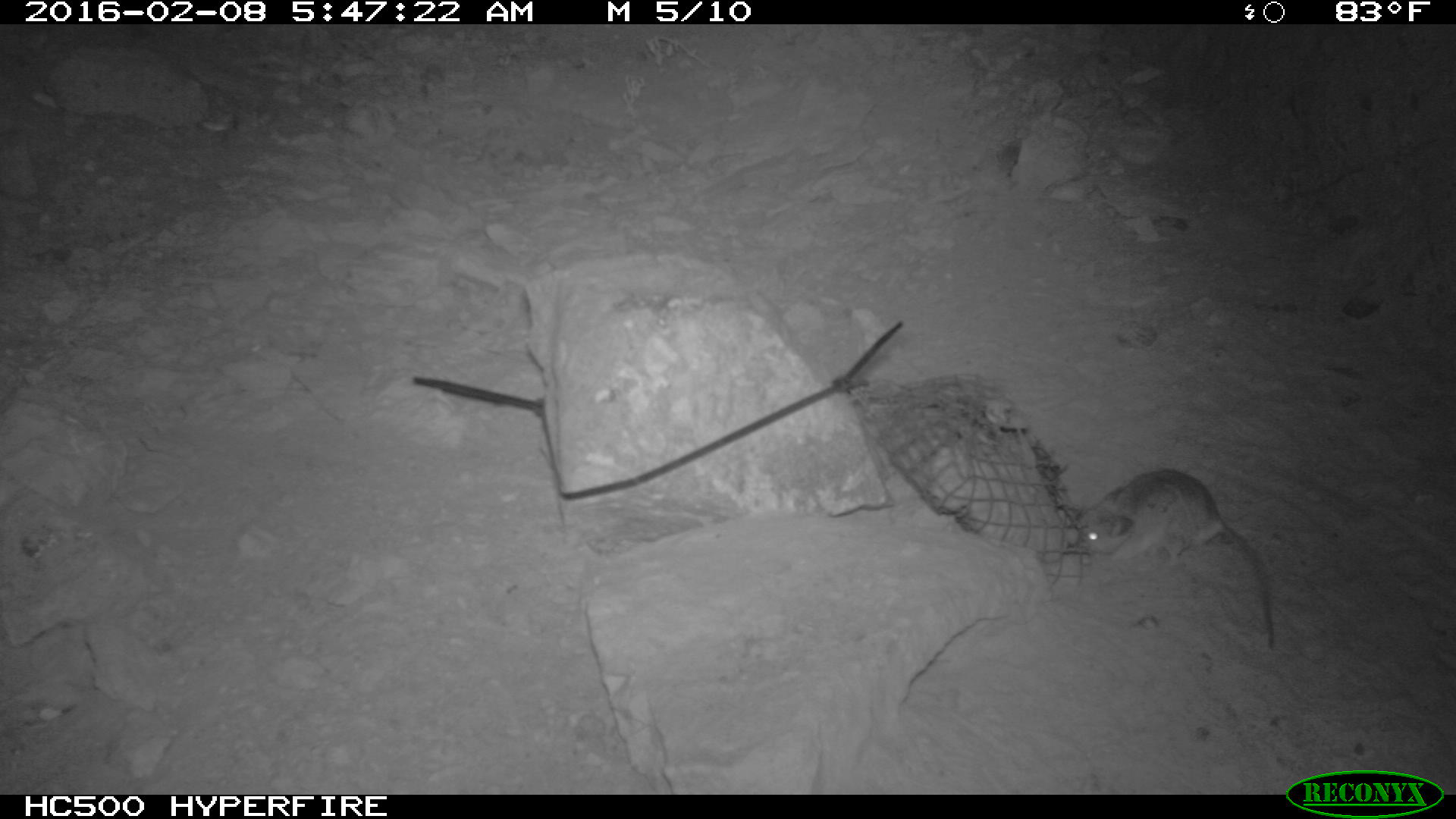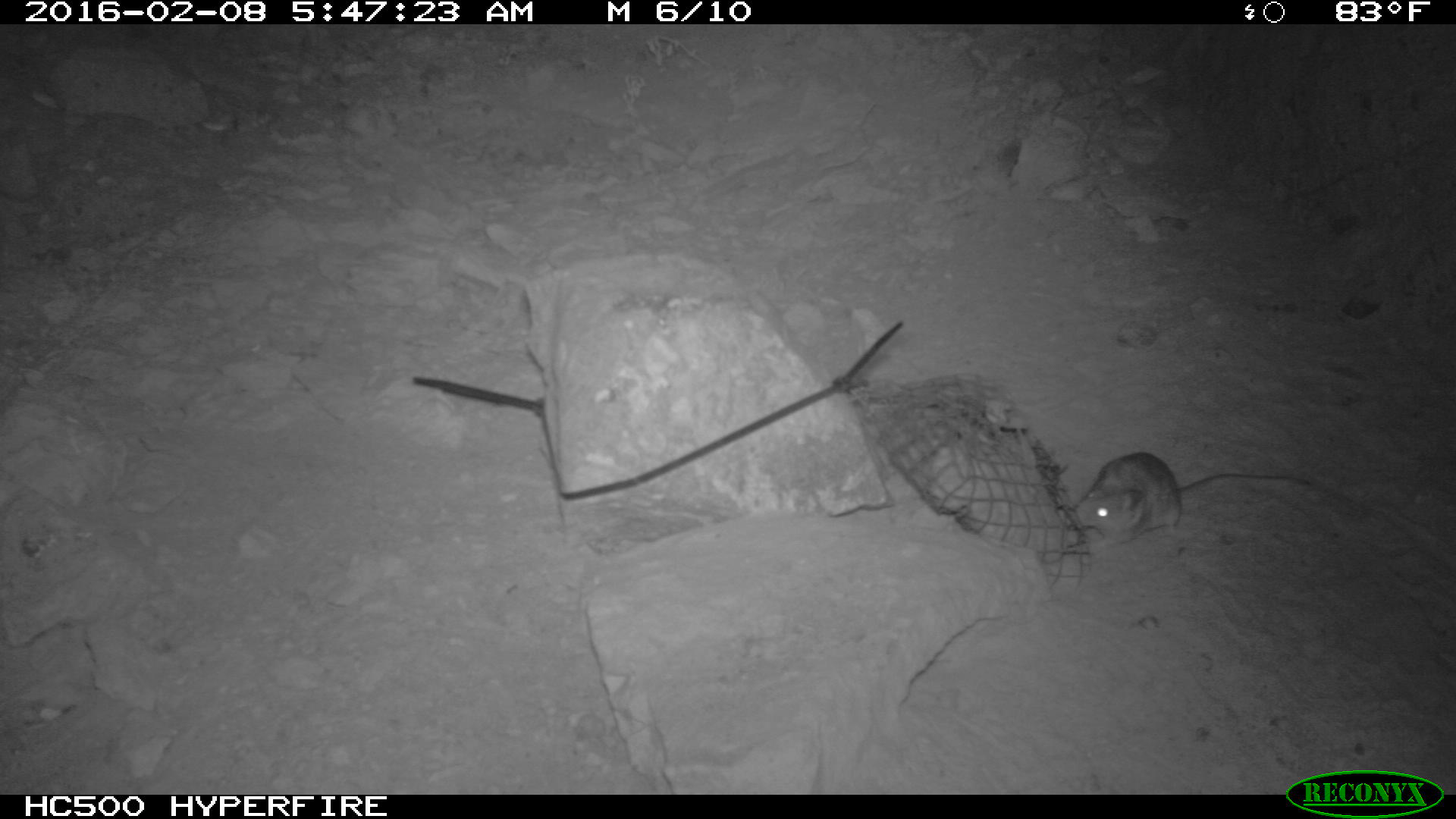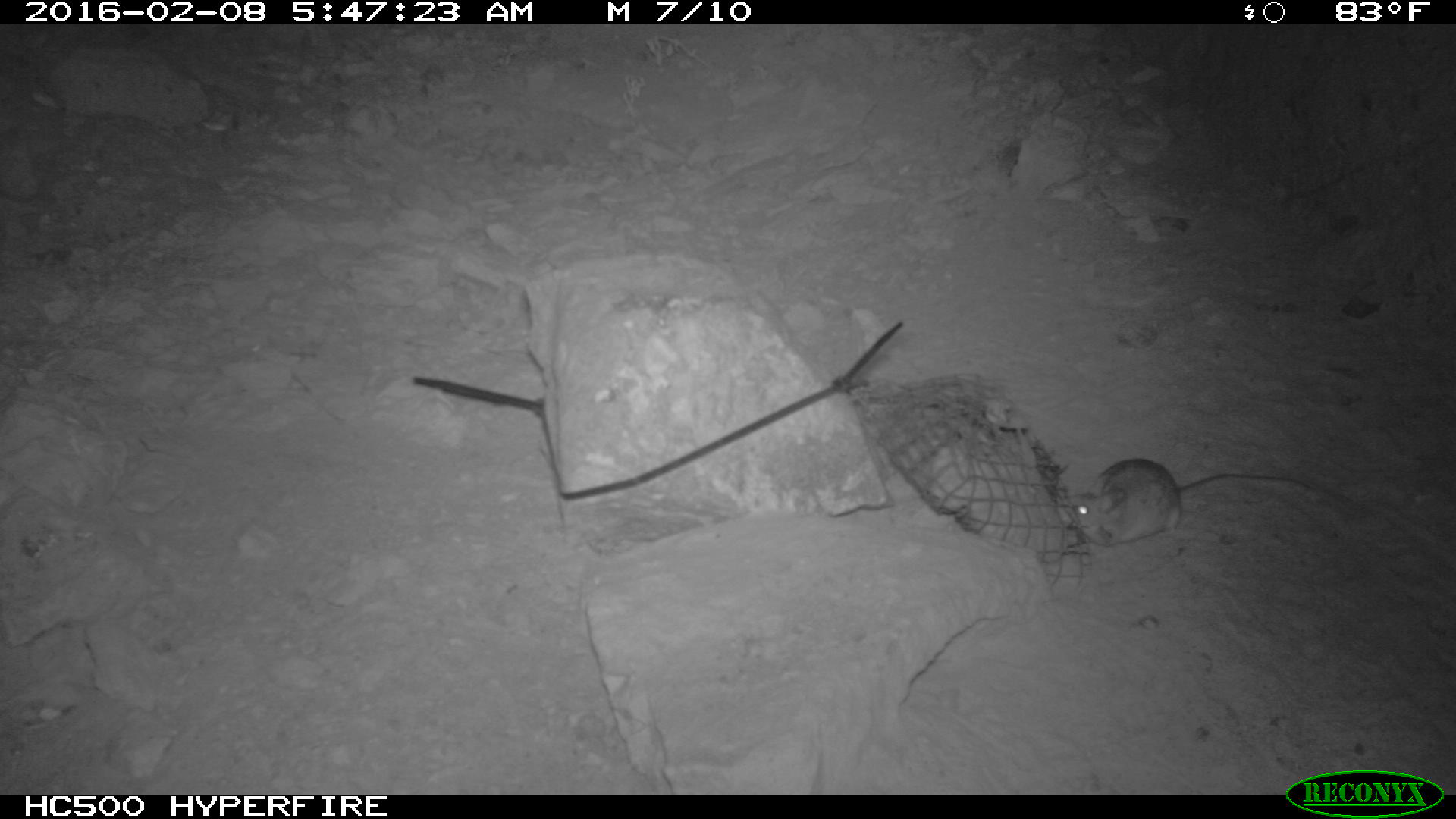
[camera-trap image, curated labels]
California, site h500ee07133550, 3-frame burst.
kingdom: Animalia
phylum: Chordata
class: Mammalia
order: Rodentia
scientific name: Rodentia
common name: rodent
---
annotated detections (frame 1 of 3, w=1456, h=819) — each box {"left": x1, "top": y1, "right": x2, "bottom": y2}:
rodent: {"left": 1078, "top": 467, "right": 1275, "bottom": 648}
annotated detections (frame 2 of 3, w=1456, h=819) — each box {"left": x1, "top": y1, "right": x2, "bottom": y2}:
rodent: {"left": 1076, "top": 450, "right": 1313, "bottom": 541}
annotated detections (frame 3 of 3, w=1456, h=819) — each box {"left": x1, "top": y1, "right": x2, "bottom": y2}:
rodent: {"left": 1065, "top": 457, "right": 1308, "bottom": 546}